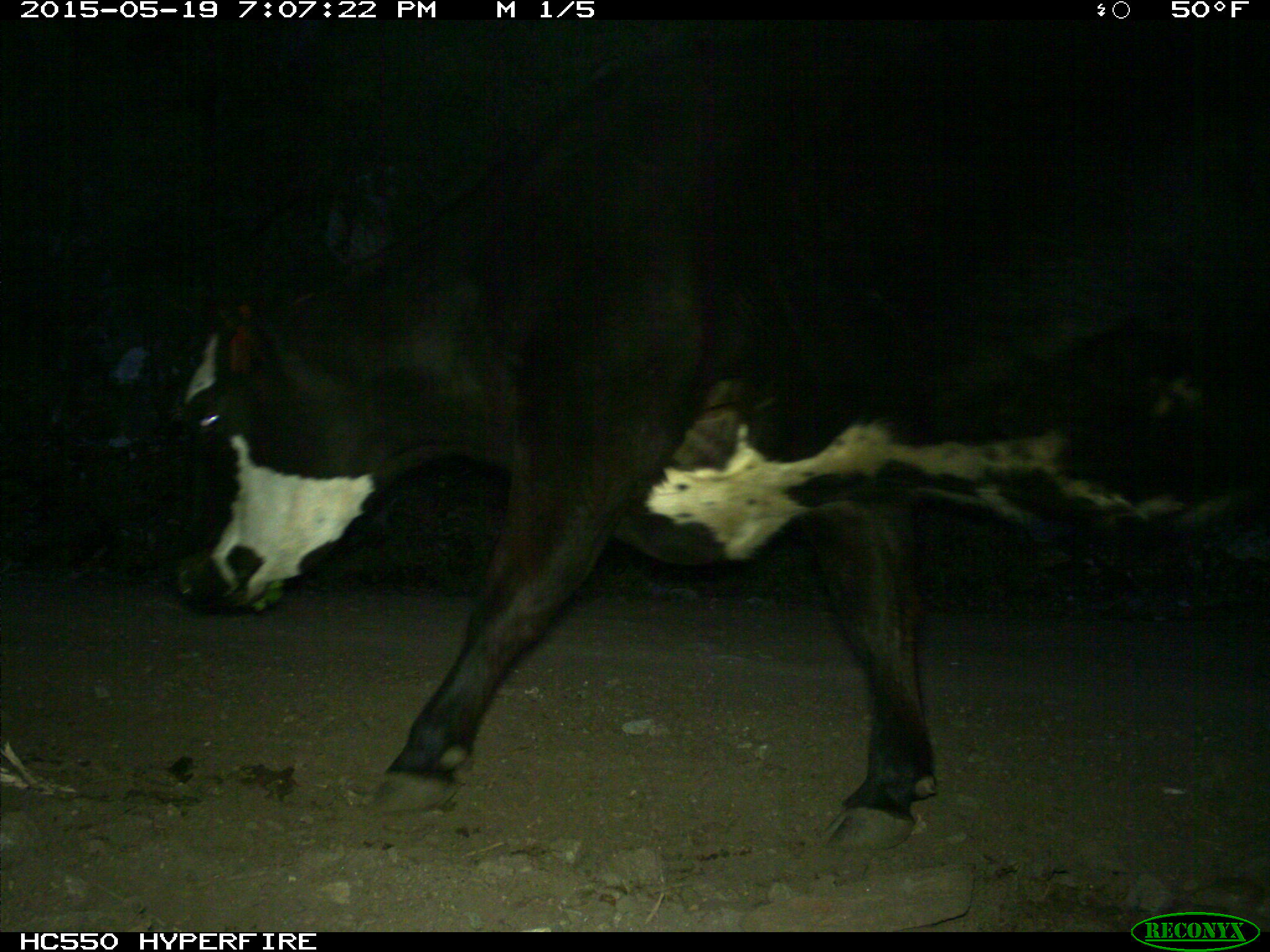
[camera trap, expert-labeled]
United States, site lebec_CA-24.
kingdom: Animalia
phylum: Chordata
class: Mammalia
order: Artiodactyla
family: Bovidae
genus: Bos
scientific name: Bos taurus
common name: domestic cow